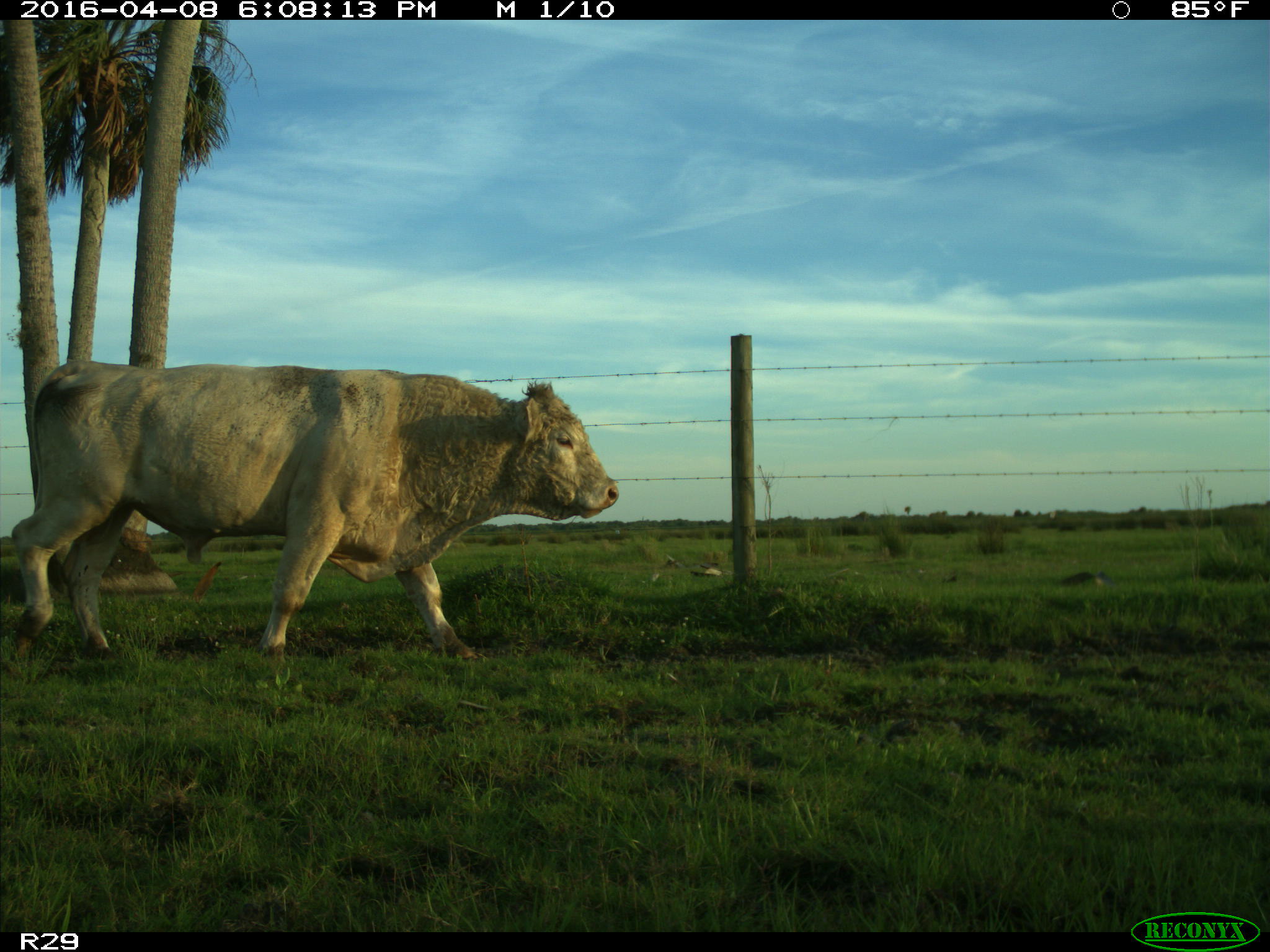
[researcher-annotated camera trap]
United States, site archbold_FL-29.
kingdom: Animalia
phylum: Chordata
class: Mammalia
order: Artiodactyla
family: Bovidae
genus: Bos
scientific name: Bos taurus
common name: domestic cow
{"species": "Bos taurus (domestic cow)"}